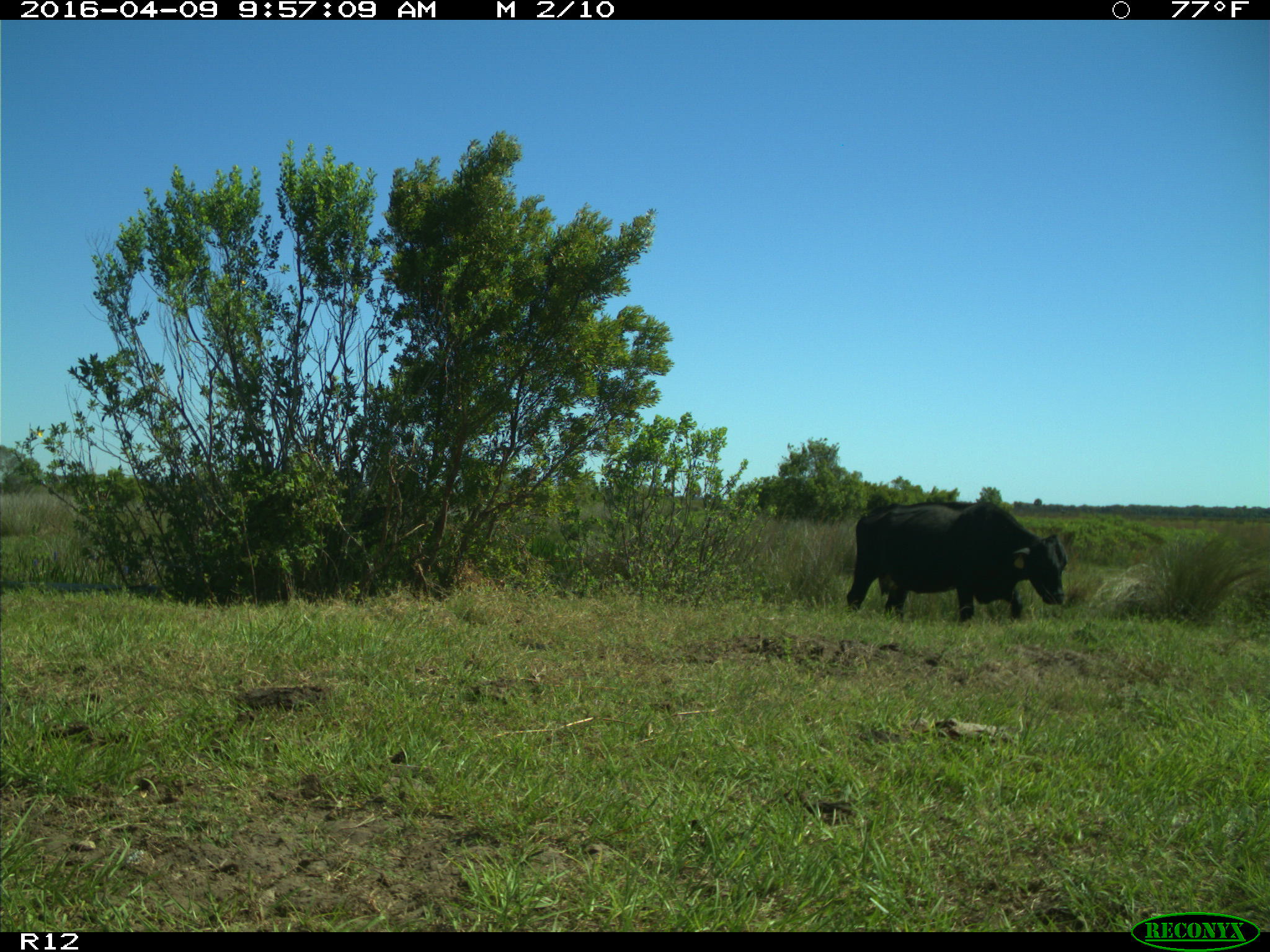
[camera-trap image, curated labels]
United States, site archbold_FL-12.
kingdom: Animalia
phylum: Chordata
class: Mammalia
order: Artiodactyla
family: Bovidae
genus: Bos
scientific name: Bos taurus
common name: domestic cow